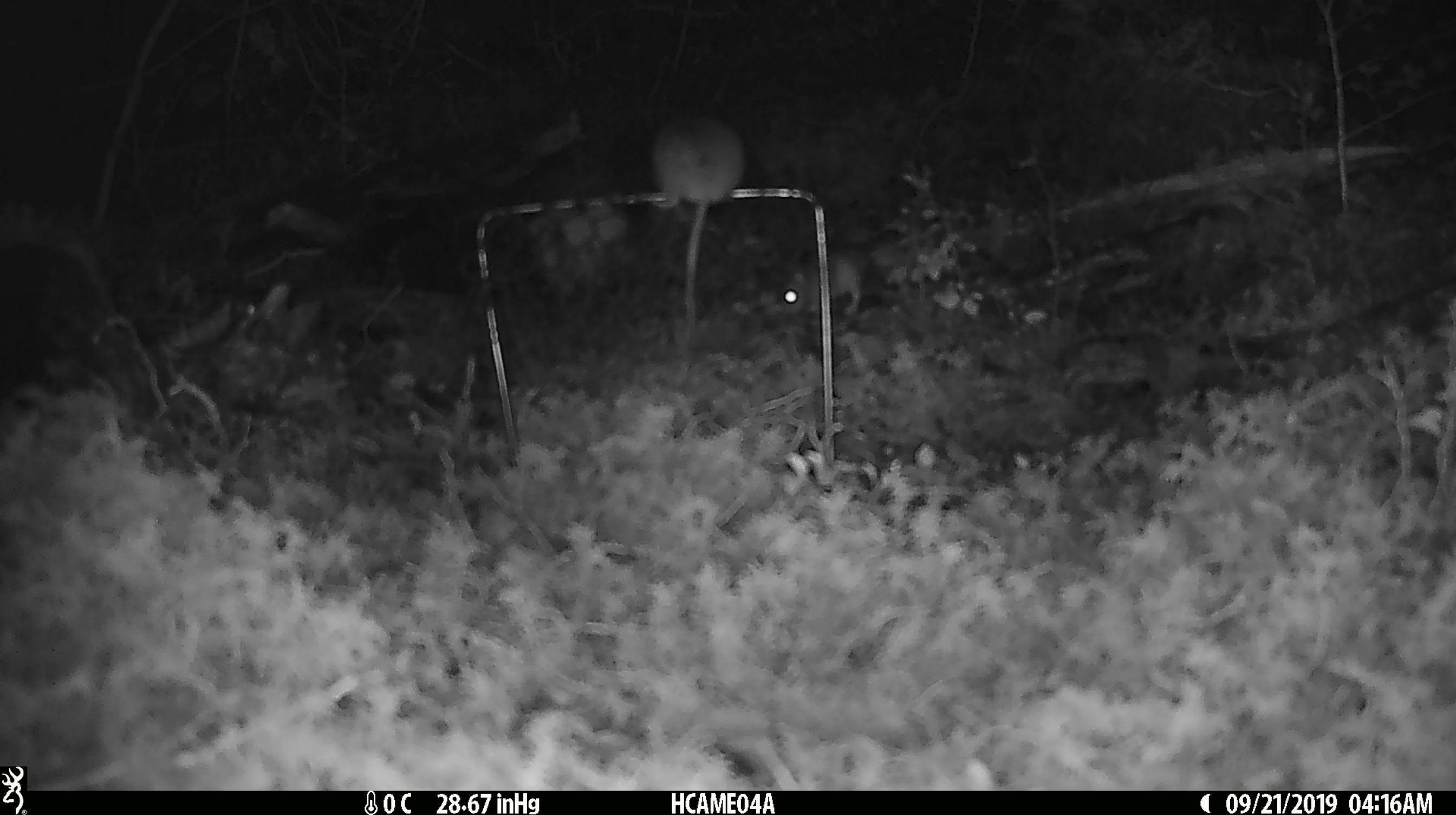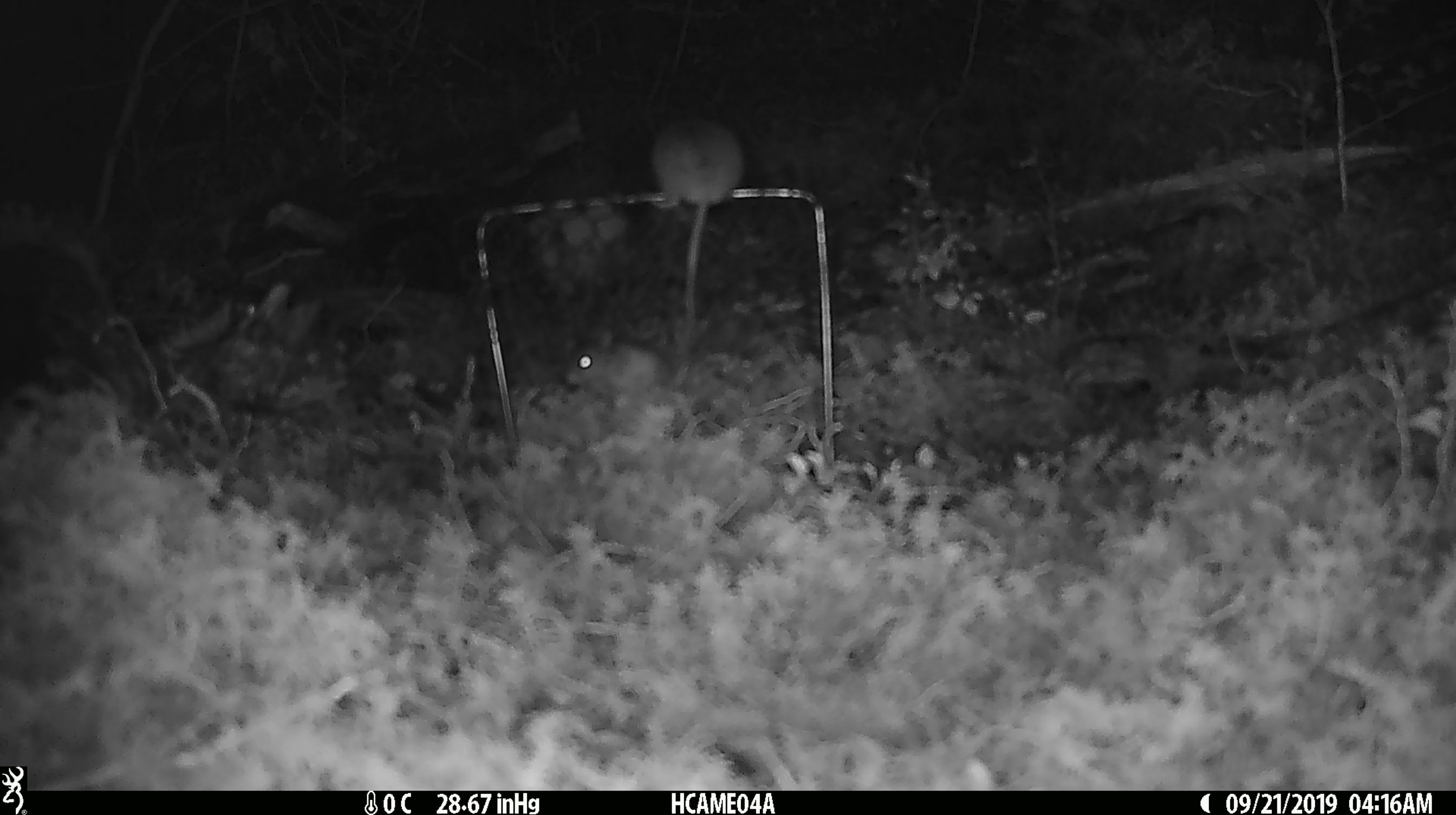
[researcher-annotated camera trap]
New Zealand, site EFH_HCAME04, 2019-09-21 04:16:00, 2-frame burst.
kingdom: Animalia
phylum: Chordata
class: Mammalia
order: Rodentia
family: Muridae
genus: Mus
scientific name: Mus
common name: mouse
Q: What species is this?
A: Mouse (Mus).